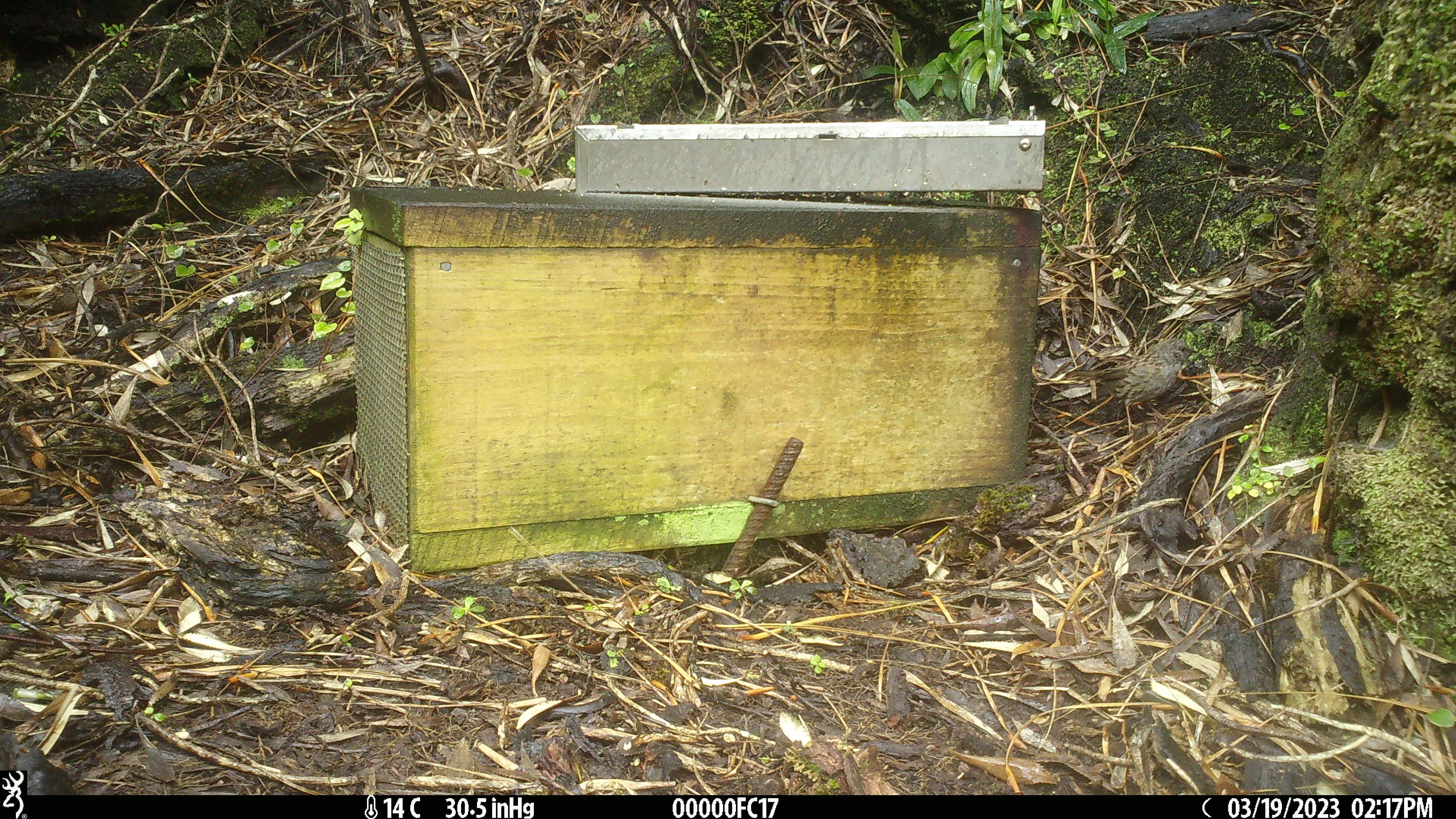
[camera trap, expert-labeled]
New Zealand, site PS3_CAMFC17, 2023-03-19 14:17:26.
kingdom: Animalia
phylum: Chordata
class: Aves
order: Passeriformes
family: Prunellidae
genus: Prunella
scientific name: Prunella modularis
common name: dunnock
Dunnock (Prunella modularis).